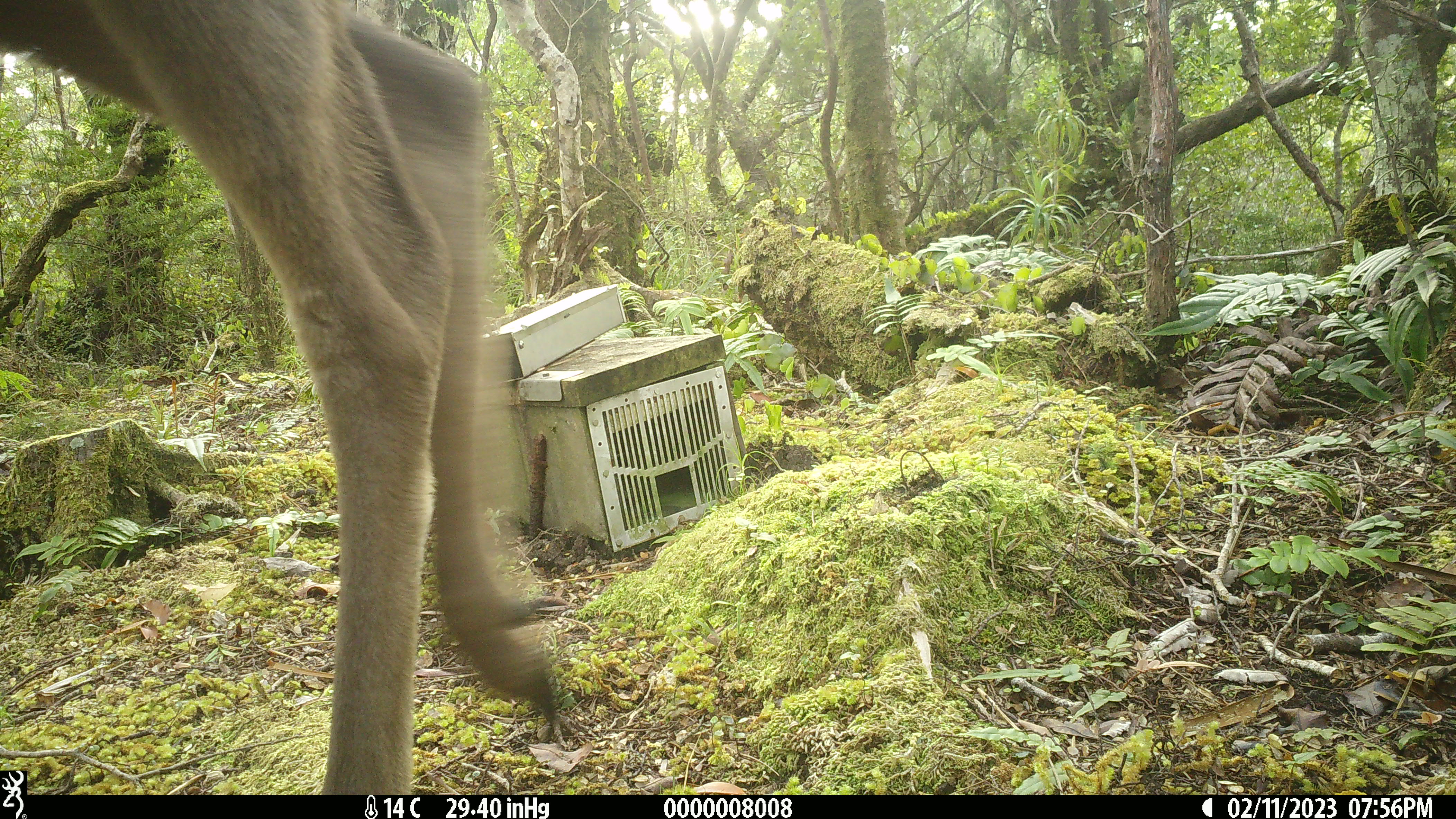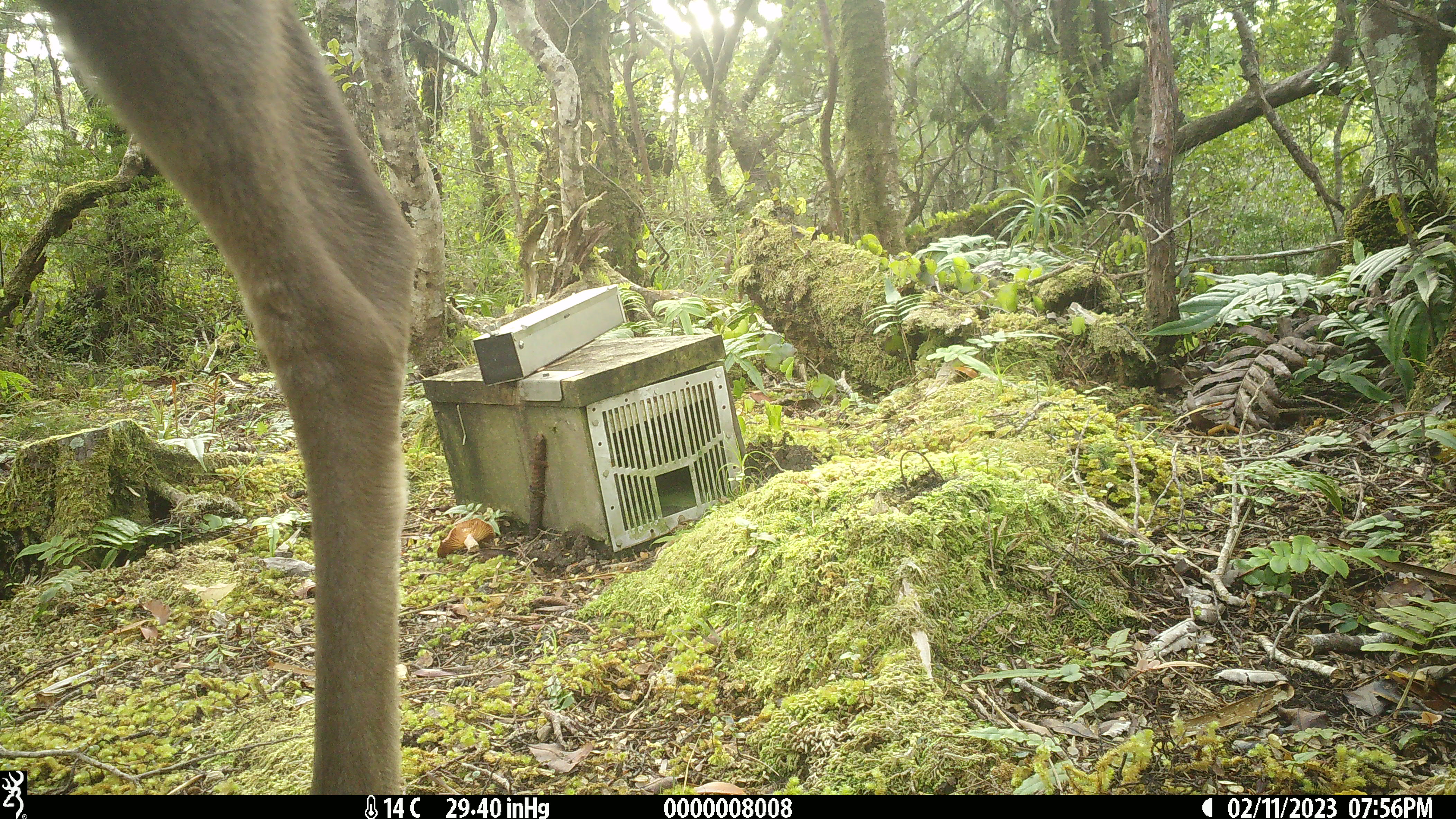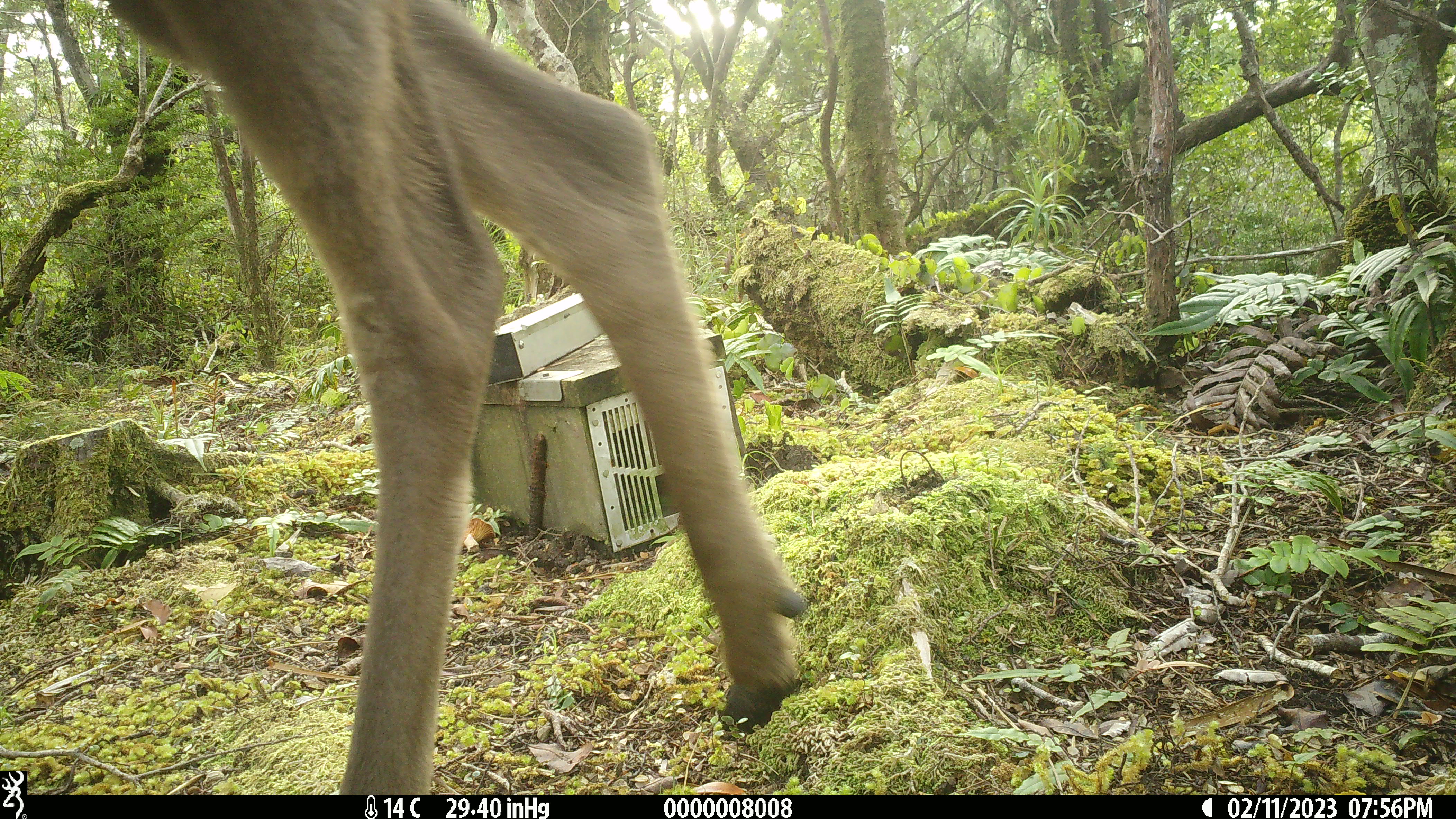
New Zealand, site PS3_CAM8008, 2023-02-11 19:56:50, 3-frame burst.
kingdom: Animalia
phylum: Chordata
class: Mammalia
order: Artiodactyla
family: Cervidae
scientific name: Cervidae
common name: deer